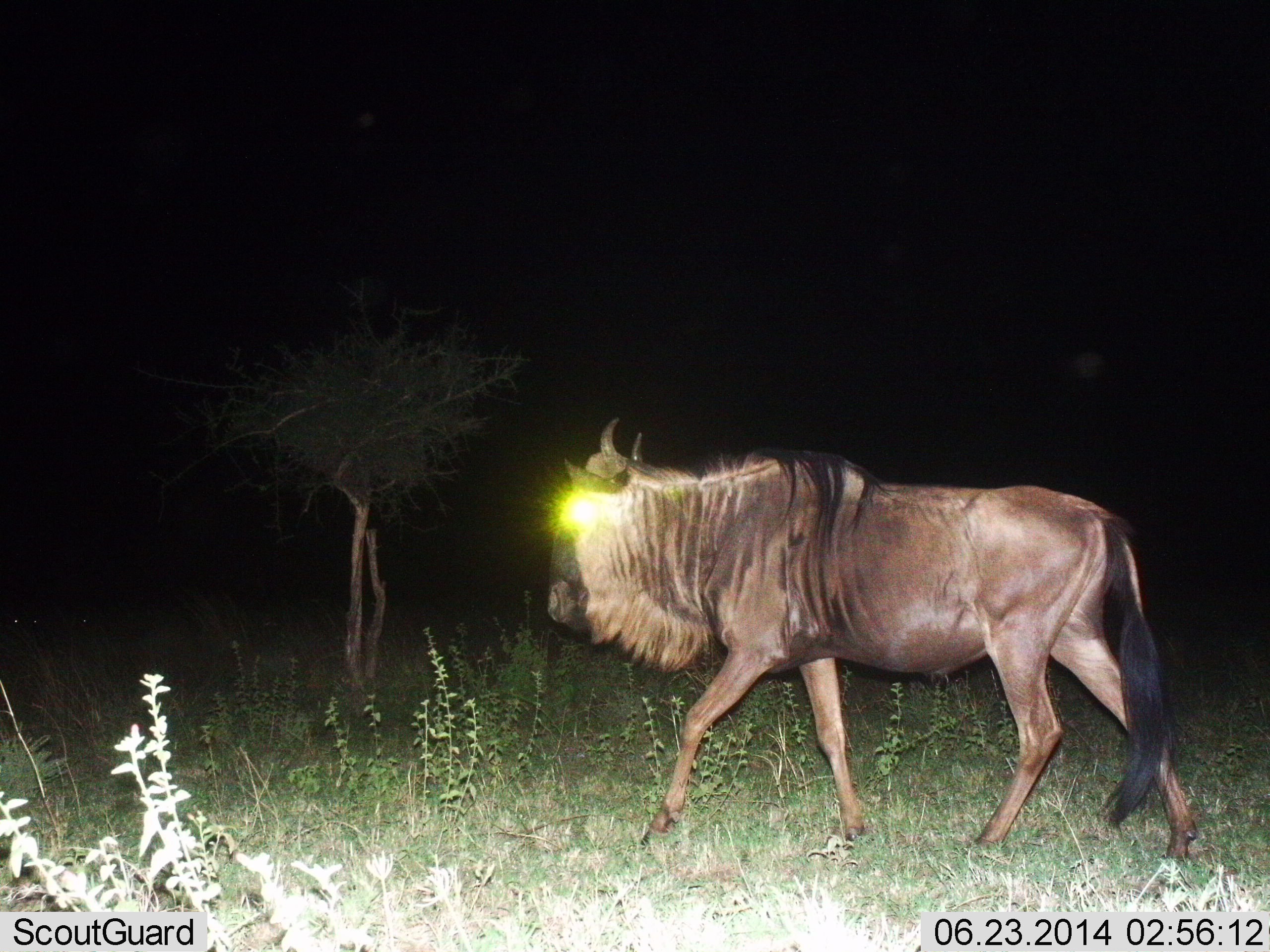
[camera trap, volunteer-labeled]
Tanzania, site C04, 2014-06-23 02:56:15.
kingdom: Animalia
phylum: Chordata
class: Mammalia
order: Artiodactyla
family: Bovidae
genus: Connochaetes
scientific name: Connochaetes taurinus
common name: blue wildebeest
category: wildebeest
Wildebeest (blue wildebeest) (Connochaetes taurinus), count 1. Behavior (volunteer vote fractions): standing 20%, resting 0%, moving 80%, interacting 0%. Young present (vote fraction): 0%. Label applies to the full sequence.